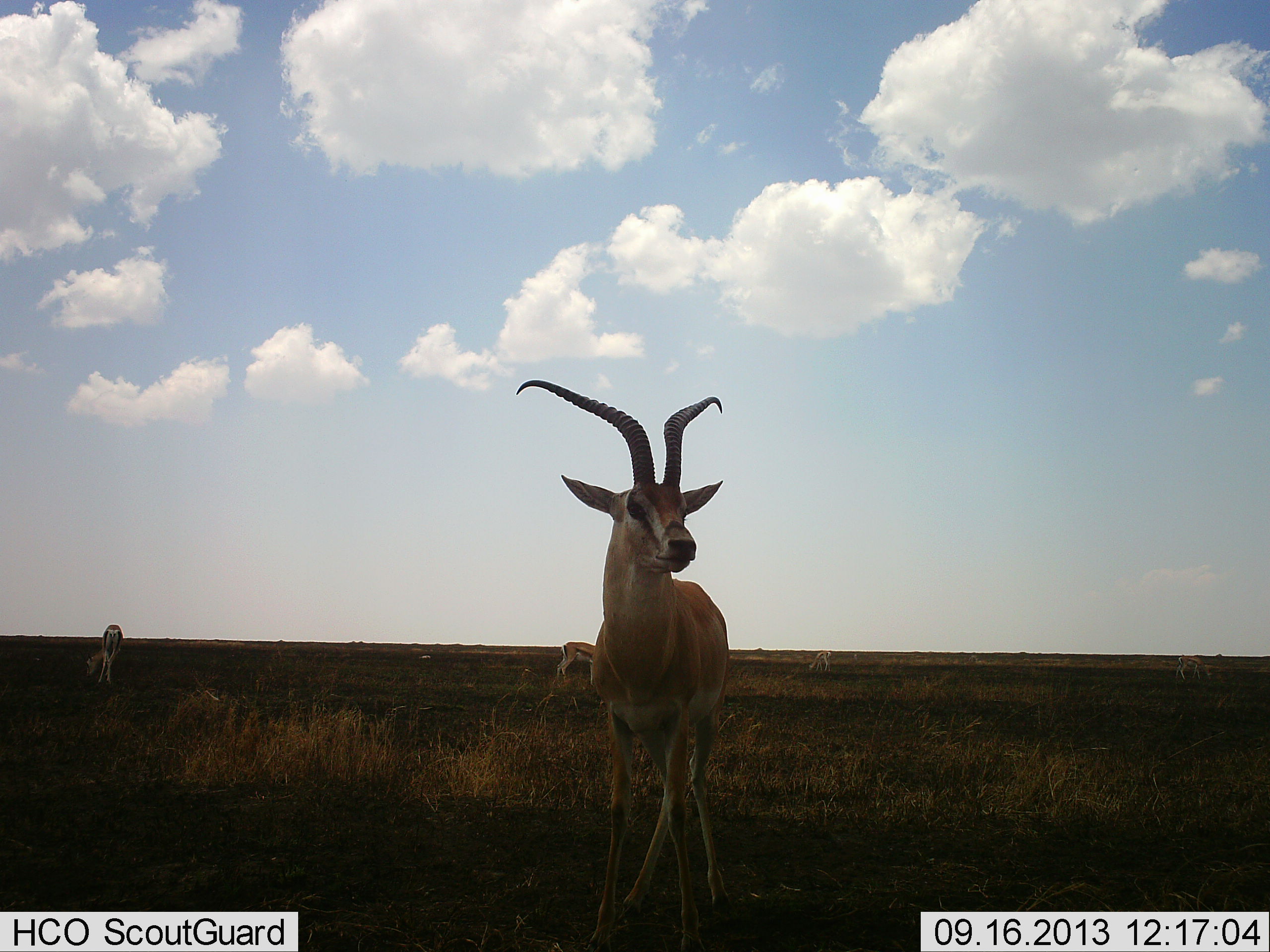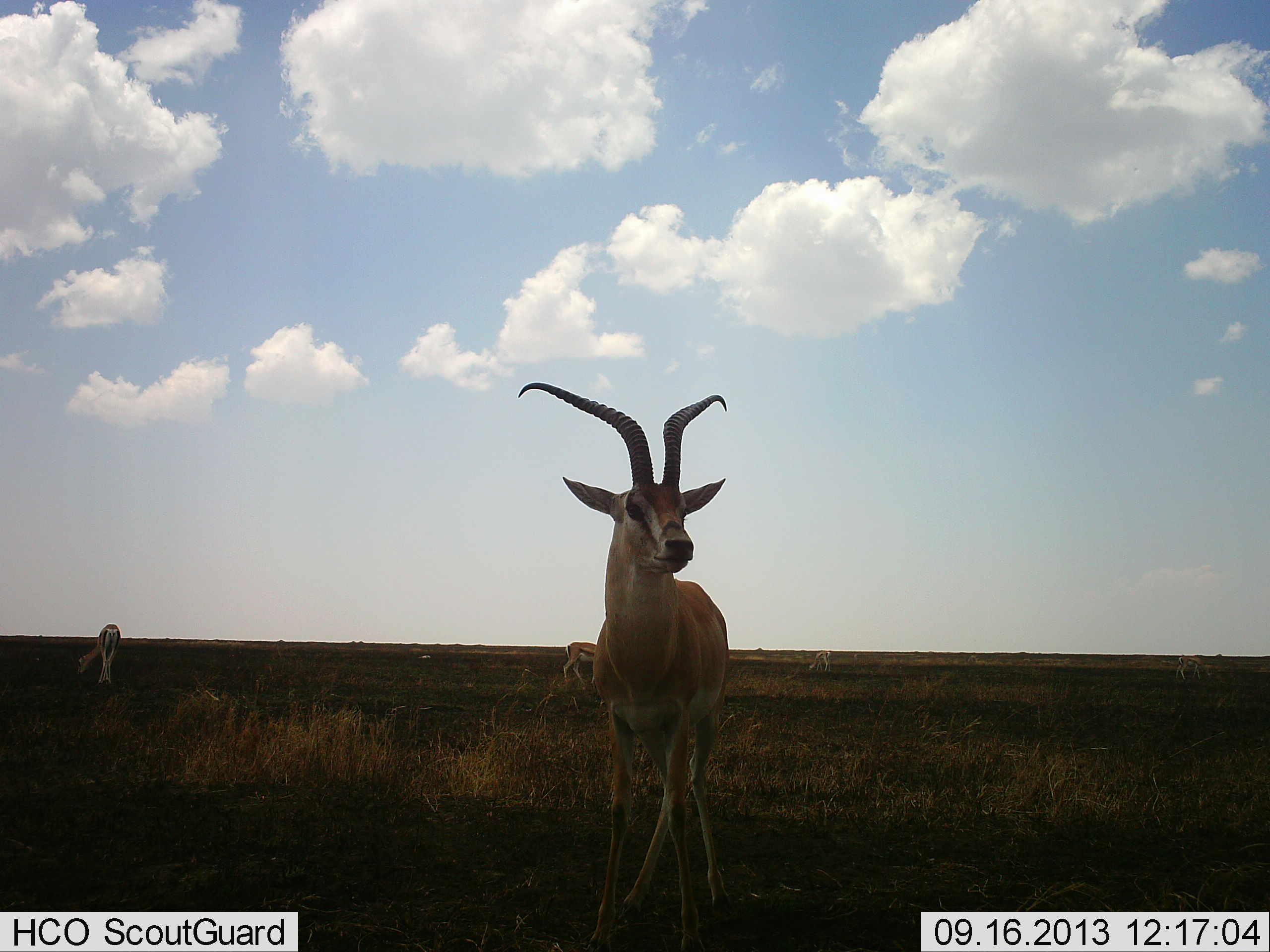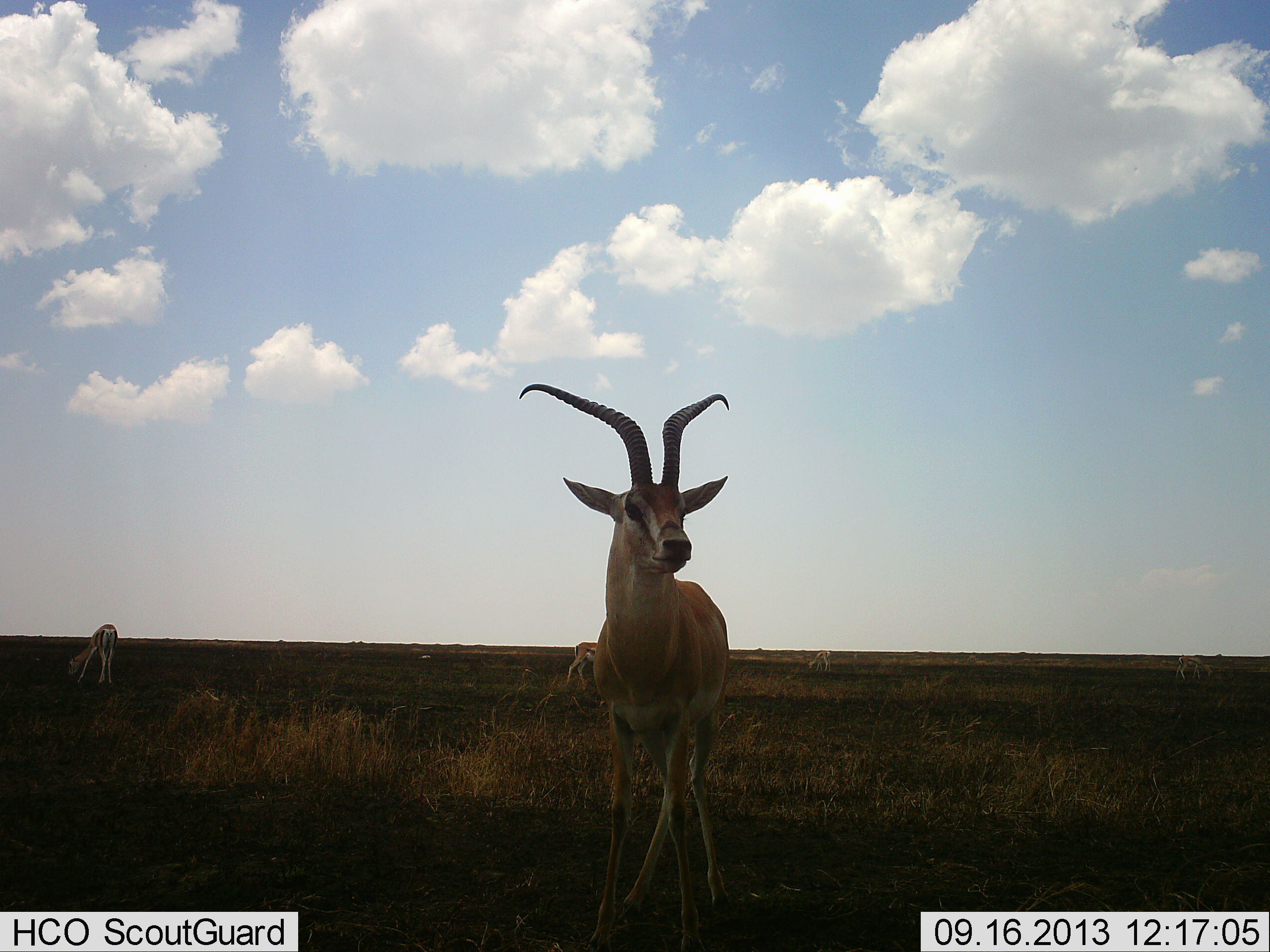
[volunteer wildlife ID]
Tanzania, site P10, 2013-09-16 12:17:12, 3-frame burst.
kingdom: Animalia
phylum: Chordata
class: Mammalia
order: Artiodactyla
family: Bovidae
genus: Nanger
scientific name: Nanger granti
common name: grant's gazelle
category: gazellegrants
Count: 3.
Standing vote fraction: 100%.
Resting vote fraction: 0%.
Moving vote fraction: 21%.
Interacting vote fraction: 0%.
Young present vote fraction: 0%.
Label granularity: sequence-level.